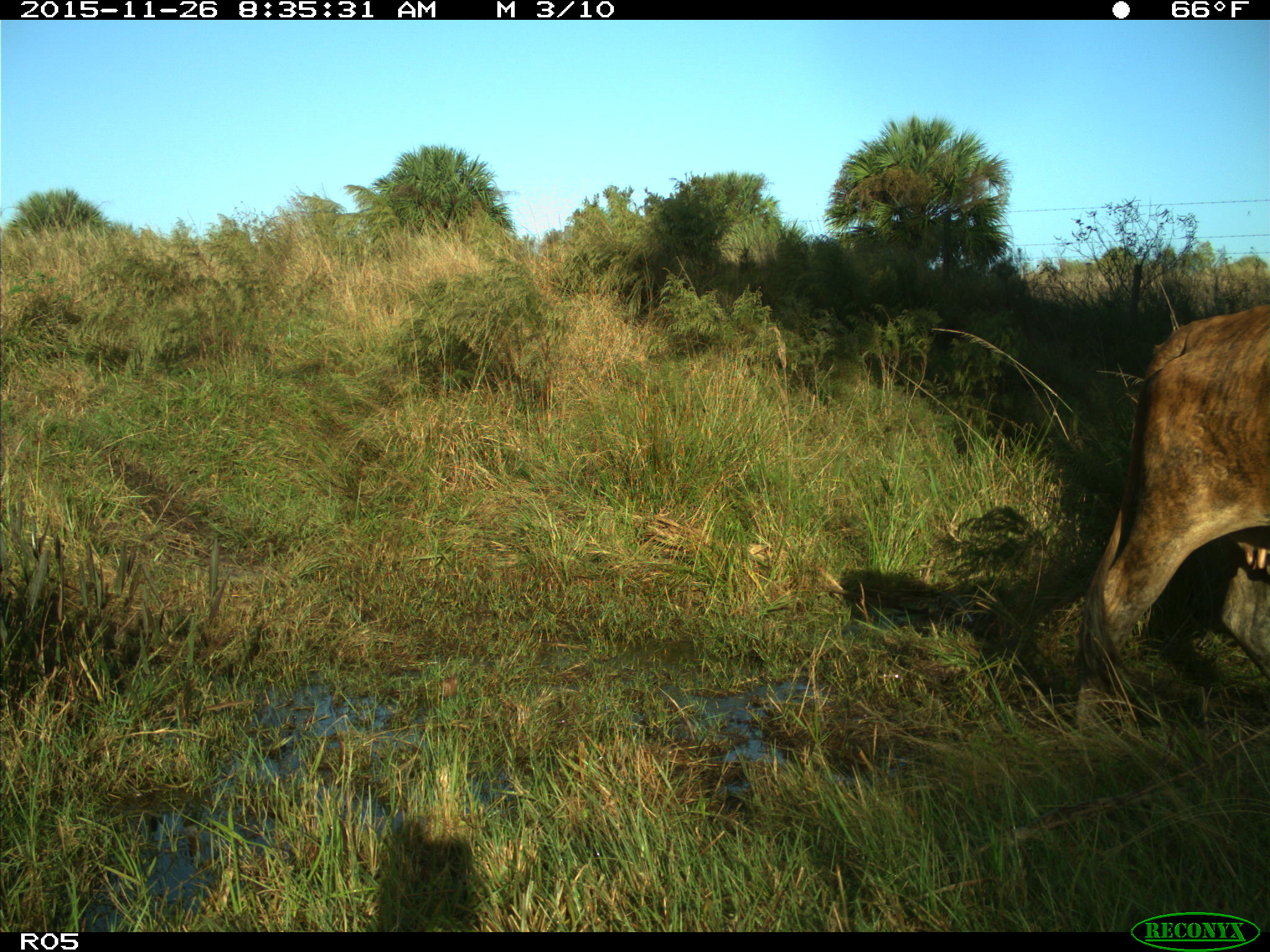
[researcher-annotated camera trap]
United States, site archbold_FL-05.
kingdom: Animalia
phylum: Chordata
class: Mammalia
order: Artiodactyla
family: Bovidae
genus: Bos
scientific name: Bos taurus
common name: domestic cow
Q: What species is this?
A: Bos taurus (domestic cow).